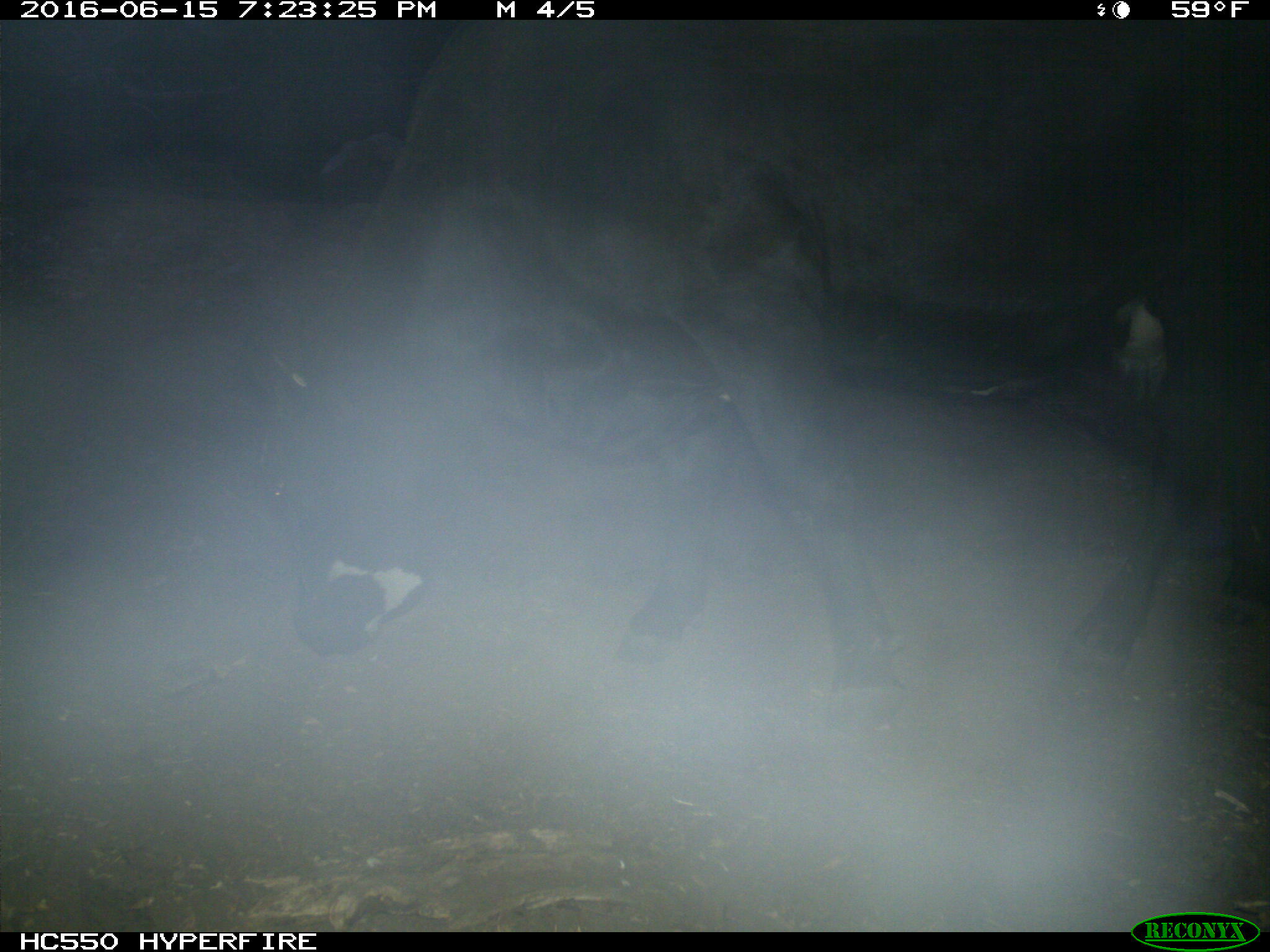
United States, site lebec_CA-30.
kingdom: Animalia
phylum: Chordata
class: Mammalia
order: Artiodactyla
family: Bovidae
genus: Bos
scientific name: Bos taurus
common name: domestic cow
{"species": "Bos taurus (domestic cow)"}